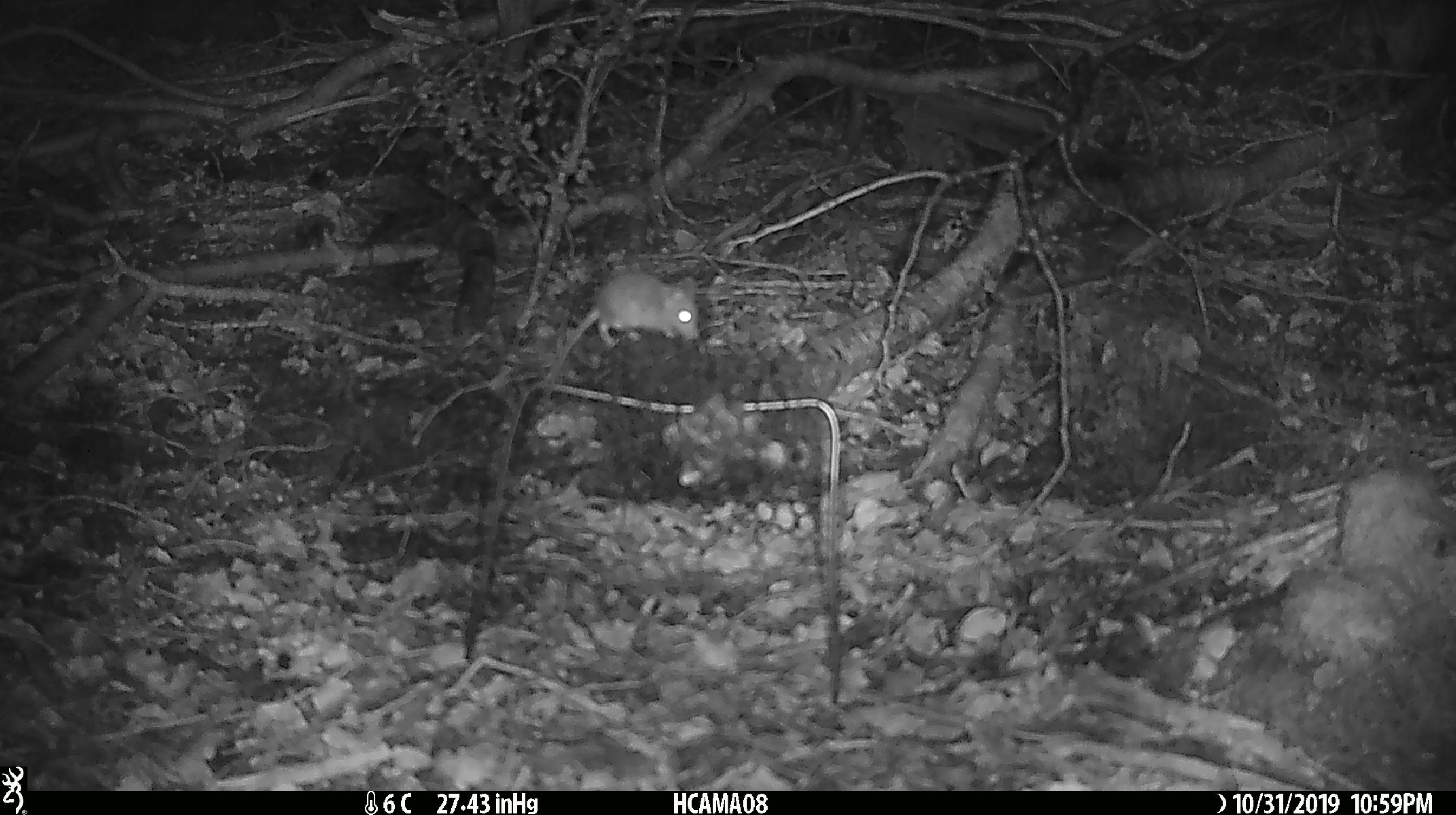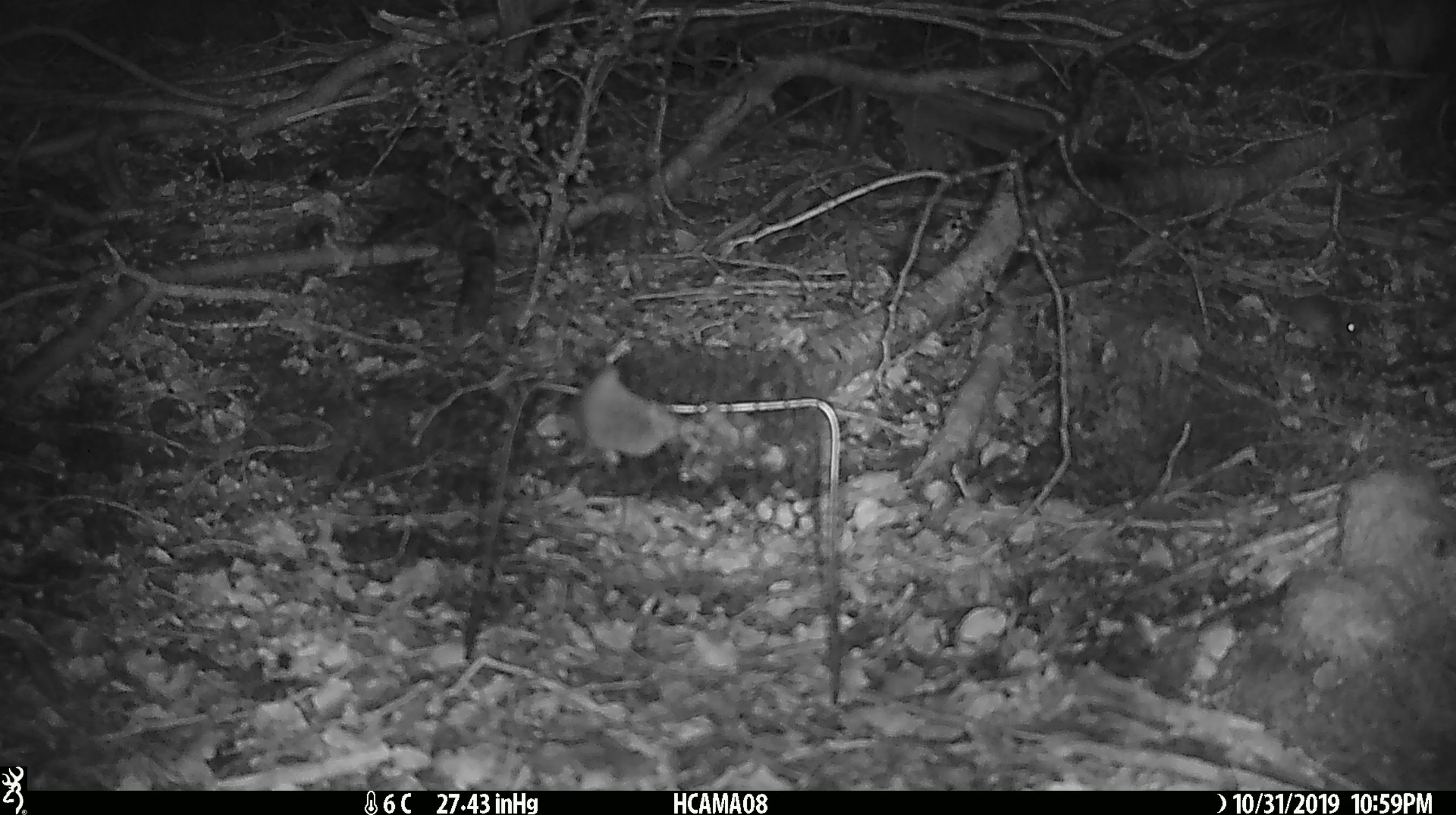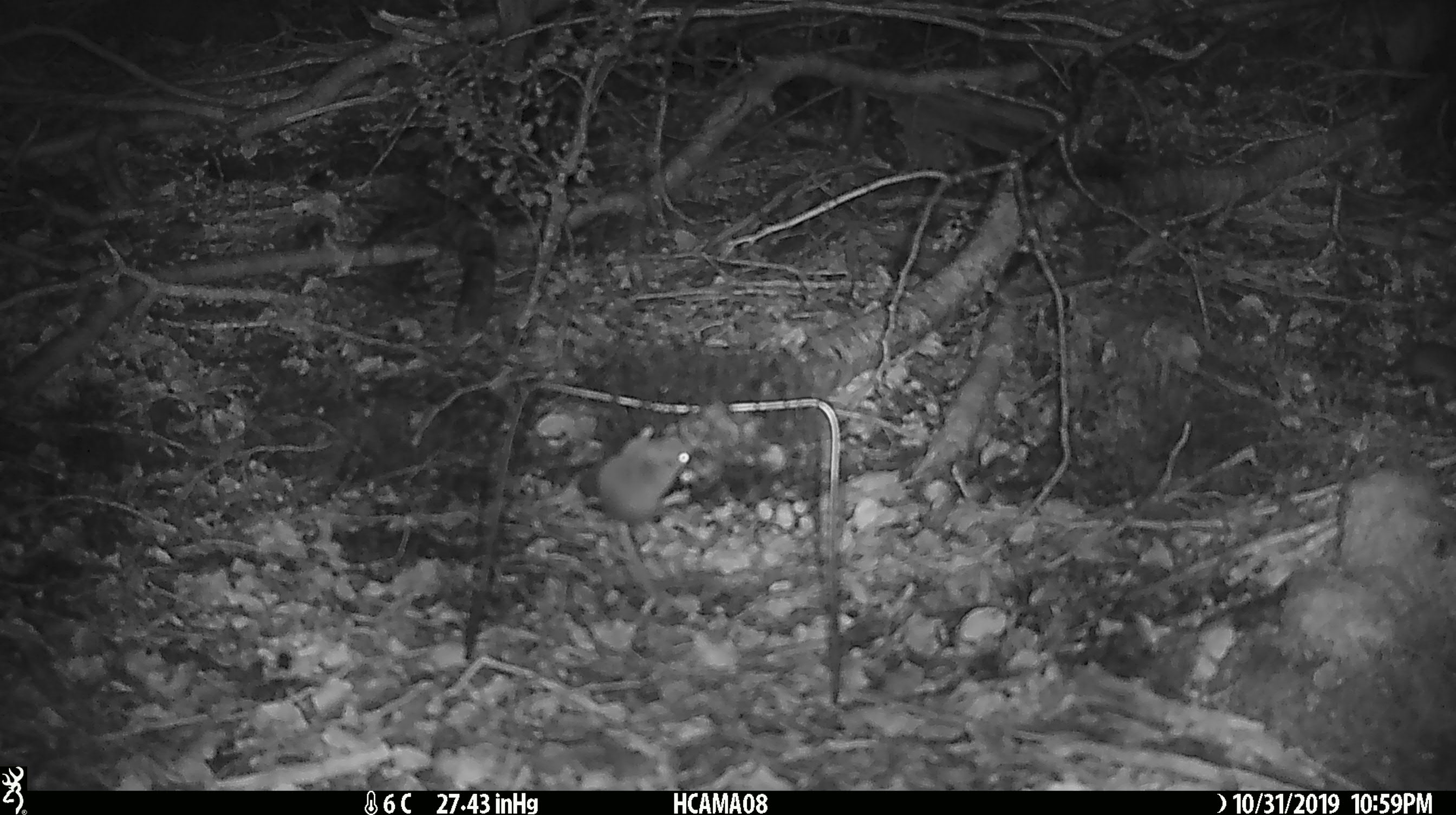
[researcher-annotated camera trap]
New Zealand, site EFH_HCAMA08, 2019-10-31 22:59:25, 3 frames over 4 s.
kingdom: Animalia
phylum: Chordata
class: Mammalia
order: Rodentia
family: Muridae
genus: Mus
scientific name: Mus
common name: mouse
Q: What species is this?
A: Mouse (Mus).